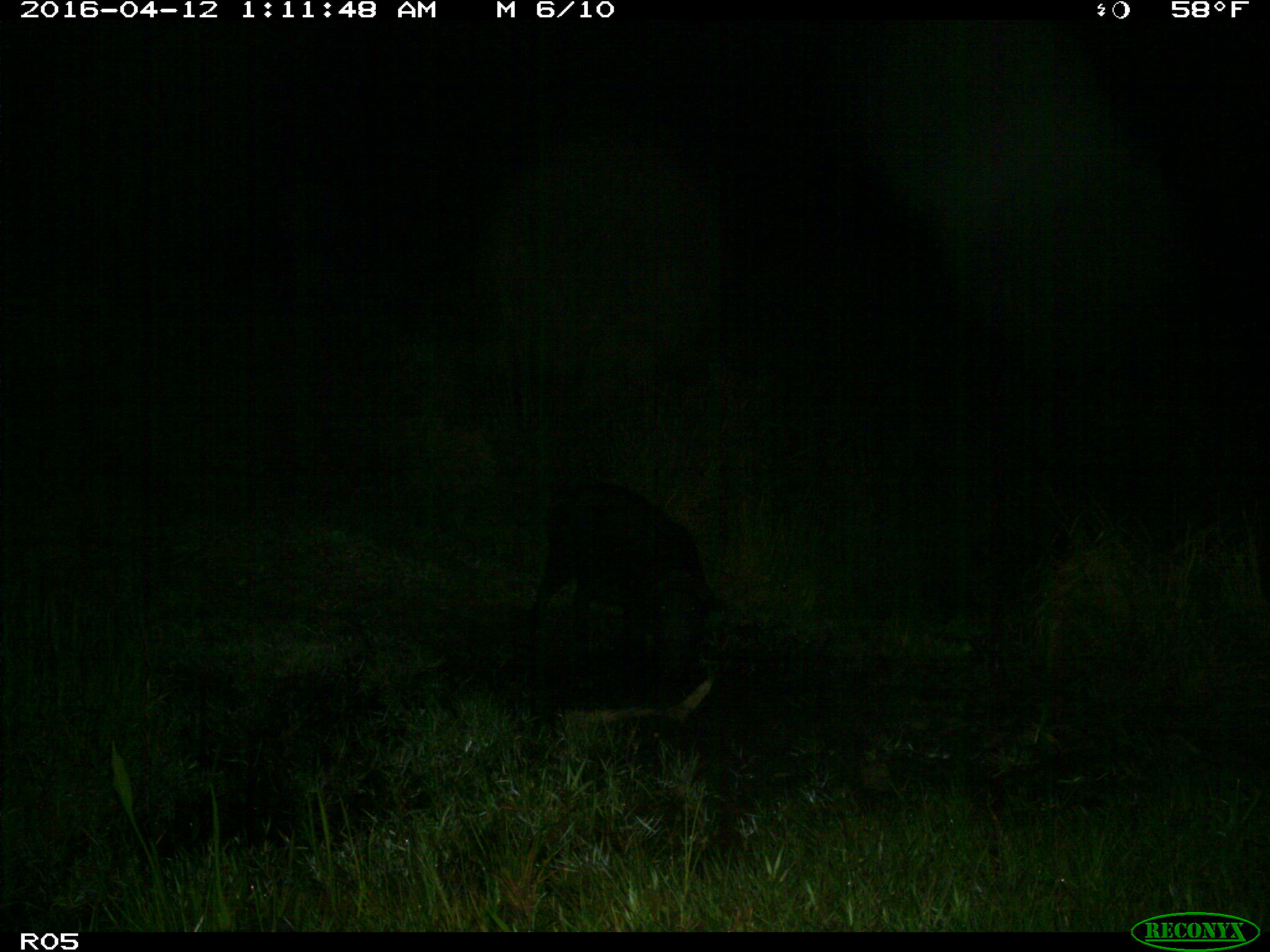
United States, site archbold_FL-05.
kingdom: Animalia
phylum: Chordata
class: Mammalia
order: Artiodactyla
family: Suidae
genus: Sus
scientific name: Sus scrofa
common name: wild boar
Sus scrofa (wild boar).